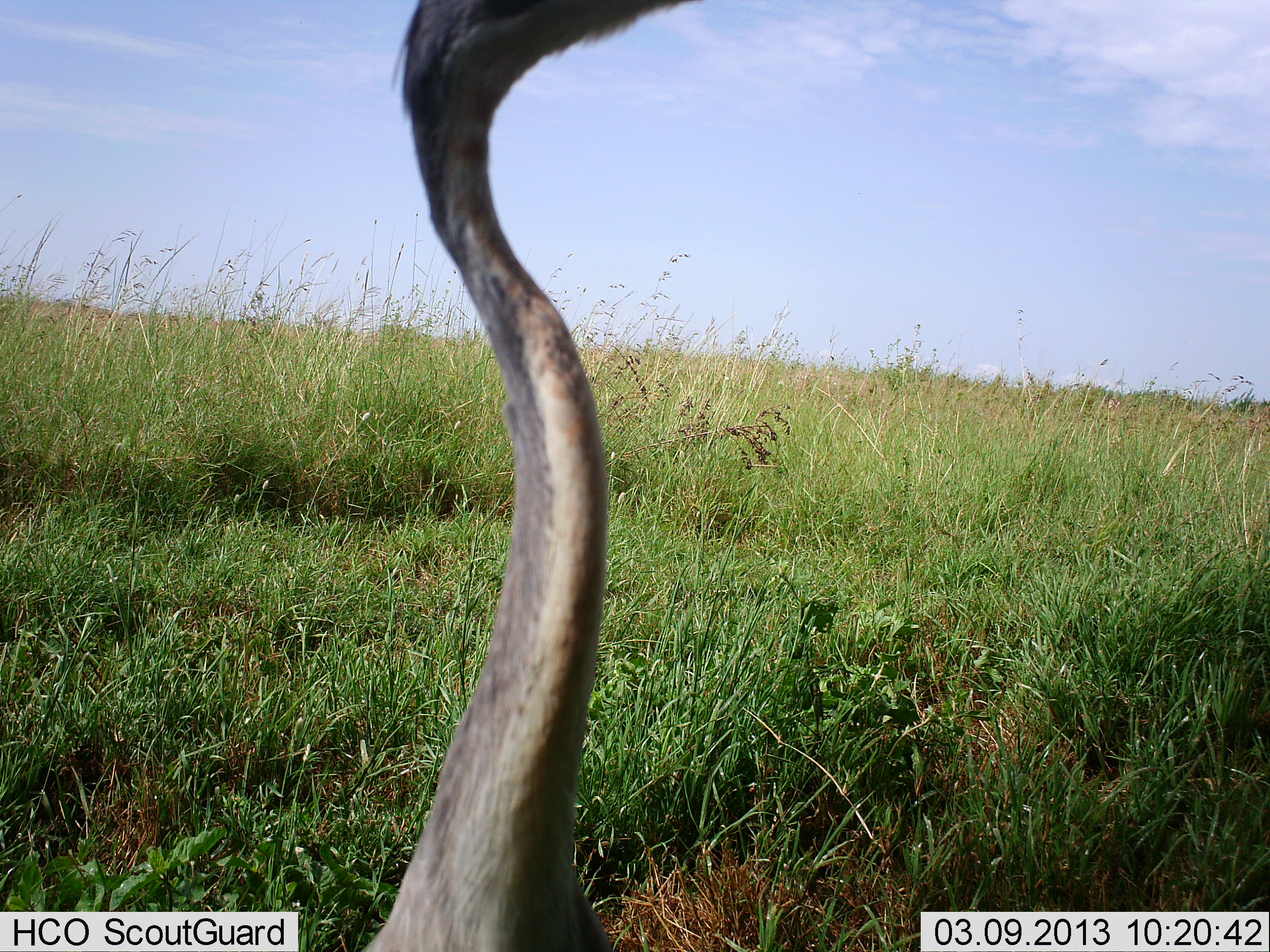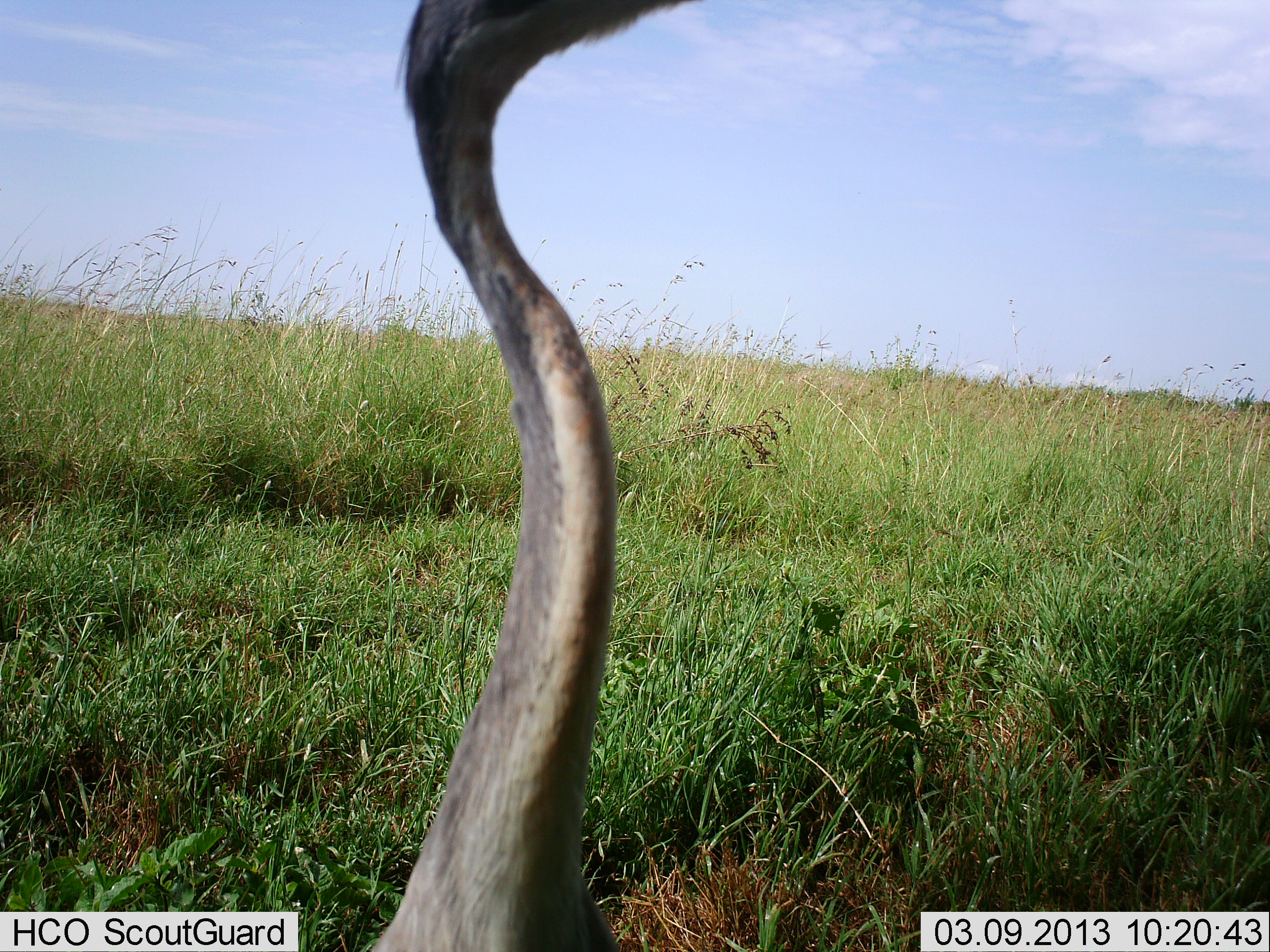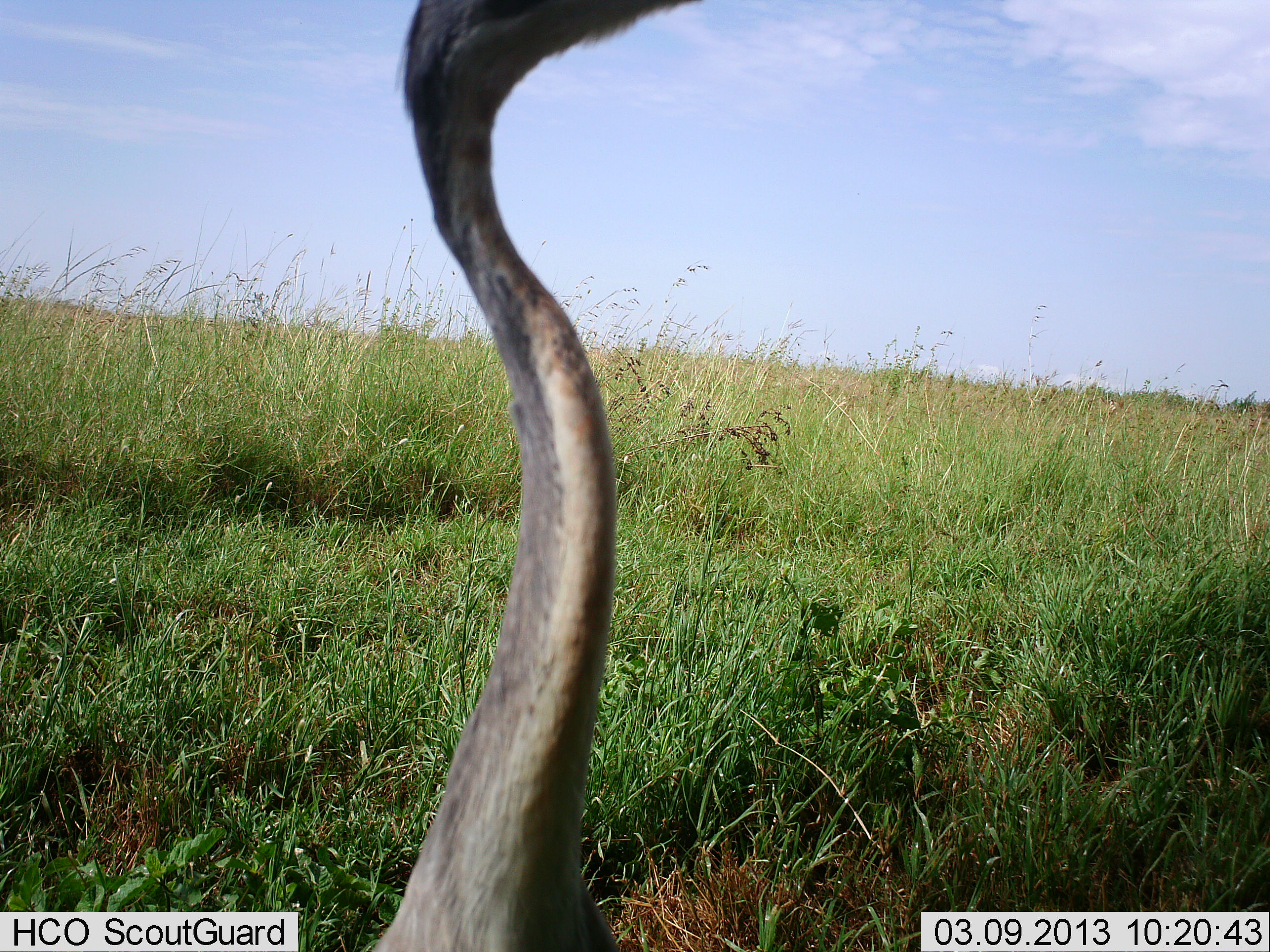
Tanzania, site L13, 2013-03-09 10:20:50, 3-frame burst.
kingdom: Animalia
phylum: Chordata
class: Aves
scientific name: Aves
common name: bird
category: otherbird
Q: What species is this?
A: Otherbird (bird) (Aves).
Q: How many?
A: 1.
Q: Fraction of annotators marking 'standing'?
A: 88%.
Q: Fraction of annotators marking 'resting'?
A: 0%.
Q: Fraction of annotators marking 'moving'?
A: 12%.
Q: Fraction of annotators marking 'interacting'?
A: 0%.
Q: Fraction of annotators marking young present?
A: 0%.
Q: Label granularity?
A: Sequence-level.